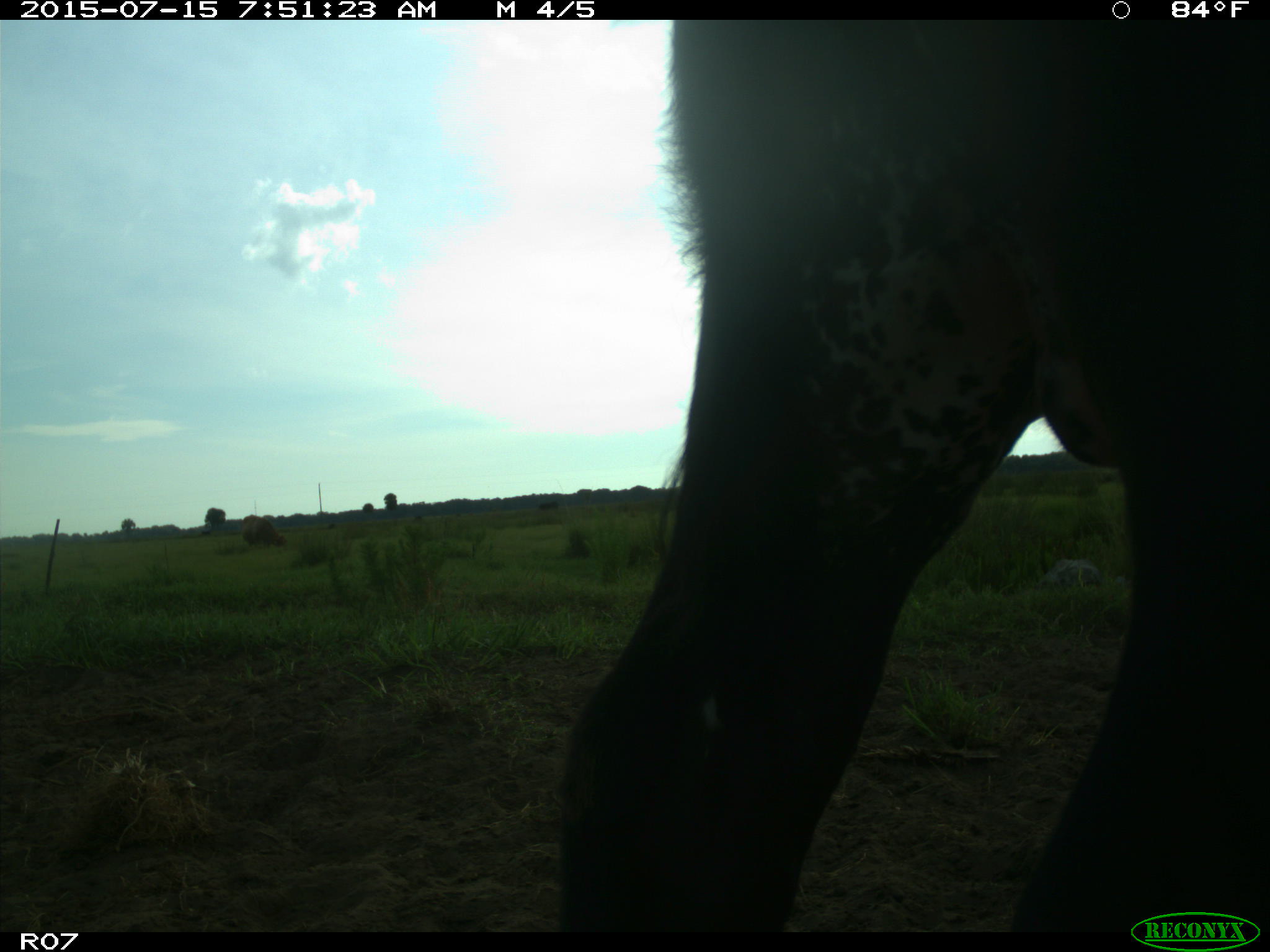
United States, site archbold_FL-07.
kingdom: Animalia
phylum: Chordata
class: Mammalia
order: Artiodactyla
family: Bovidae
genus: Bos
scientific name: Bos taurus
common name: domestic cow